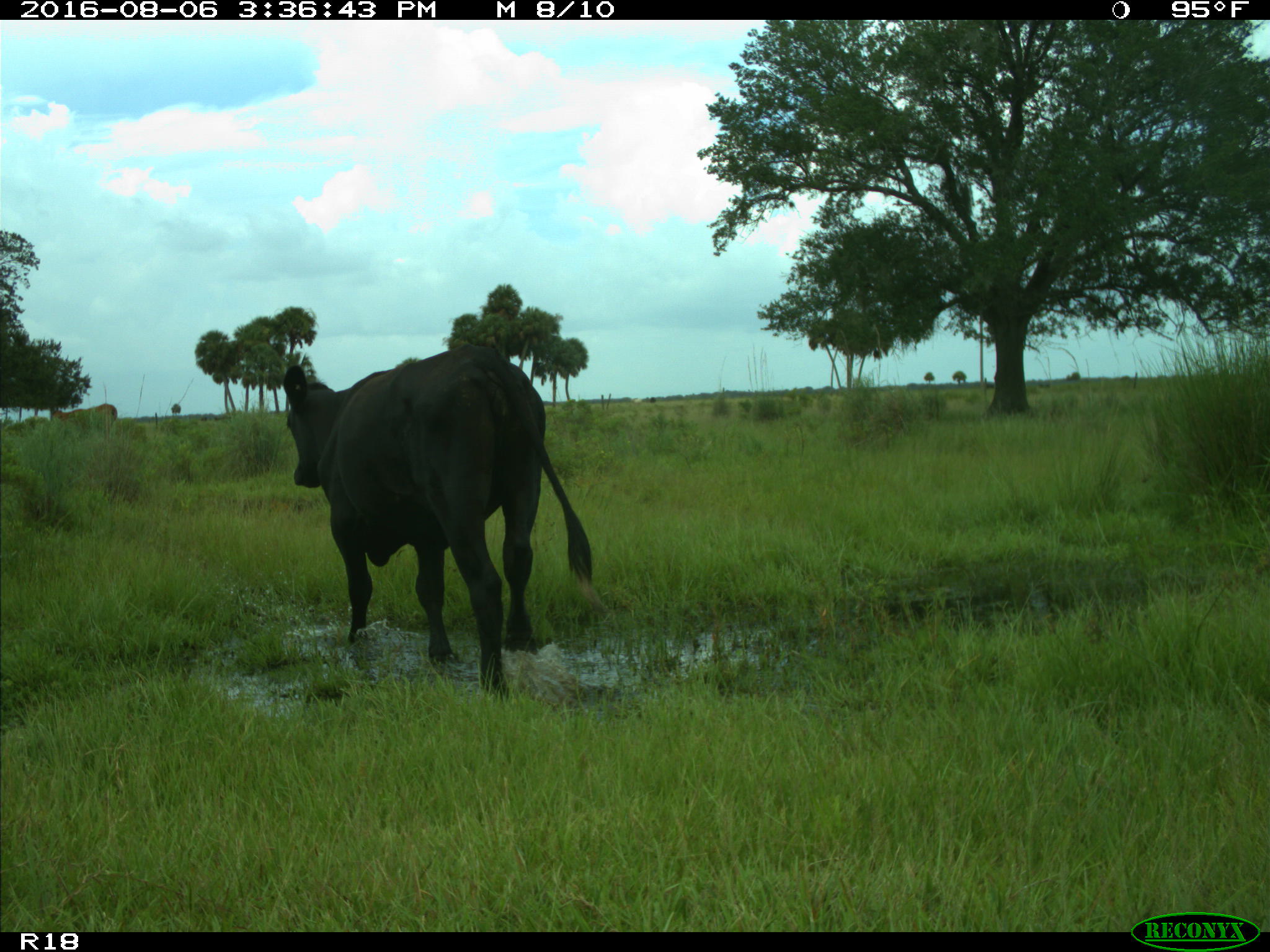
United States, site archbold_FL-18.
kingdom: Animalia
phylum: Chordata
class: Mammalia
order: Artiodactyla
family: Bovidae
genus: Bos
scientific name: Bos taurus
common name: domestic cow